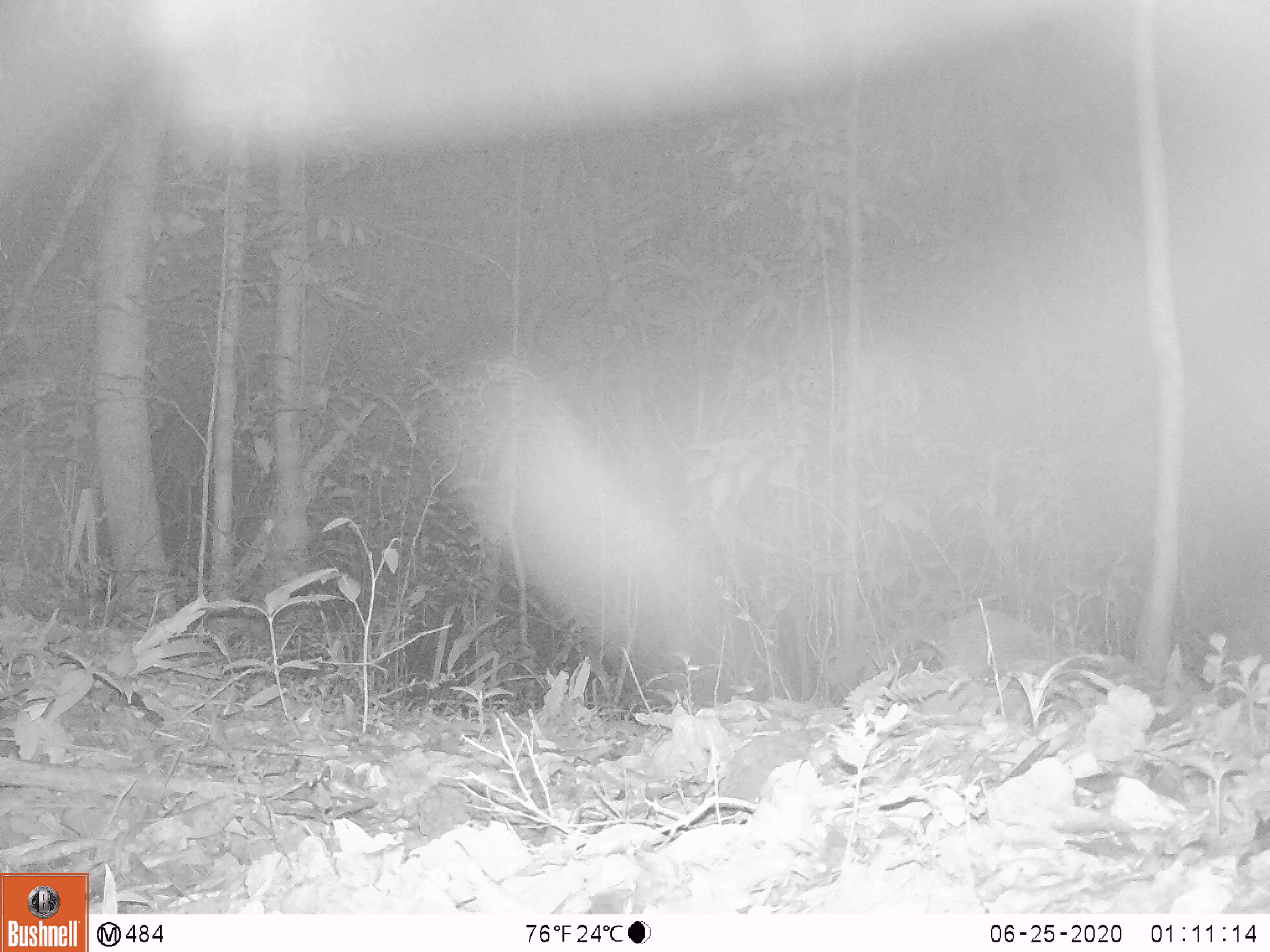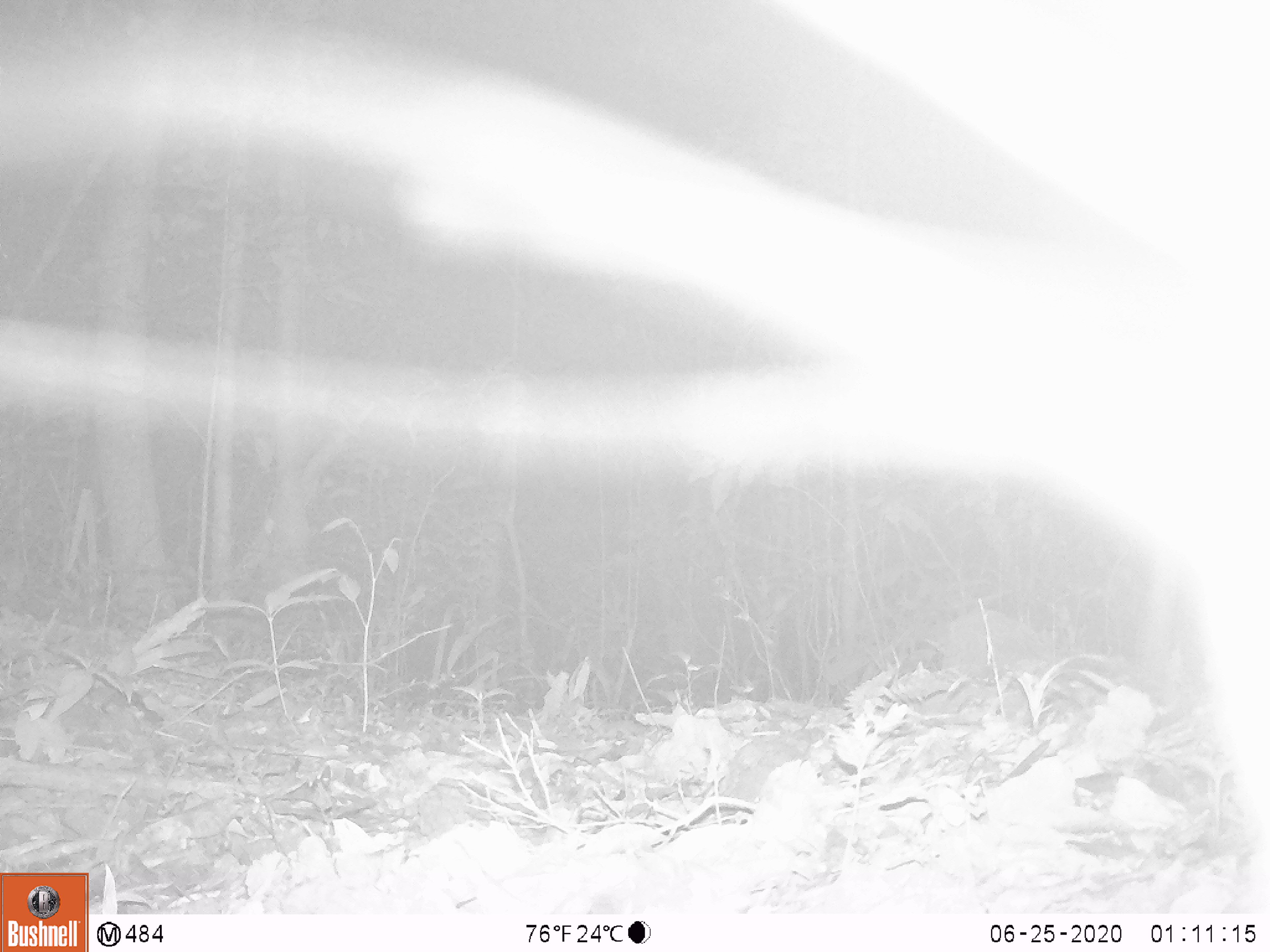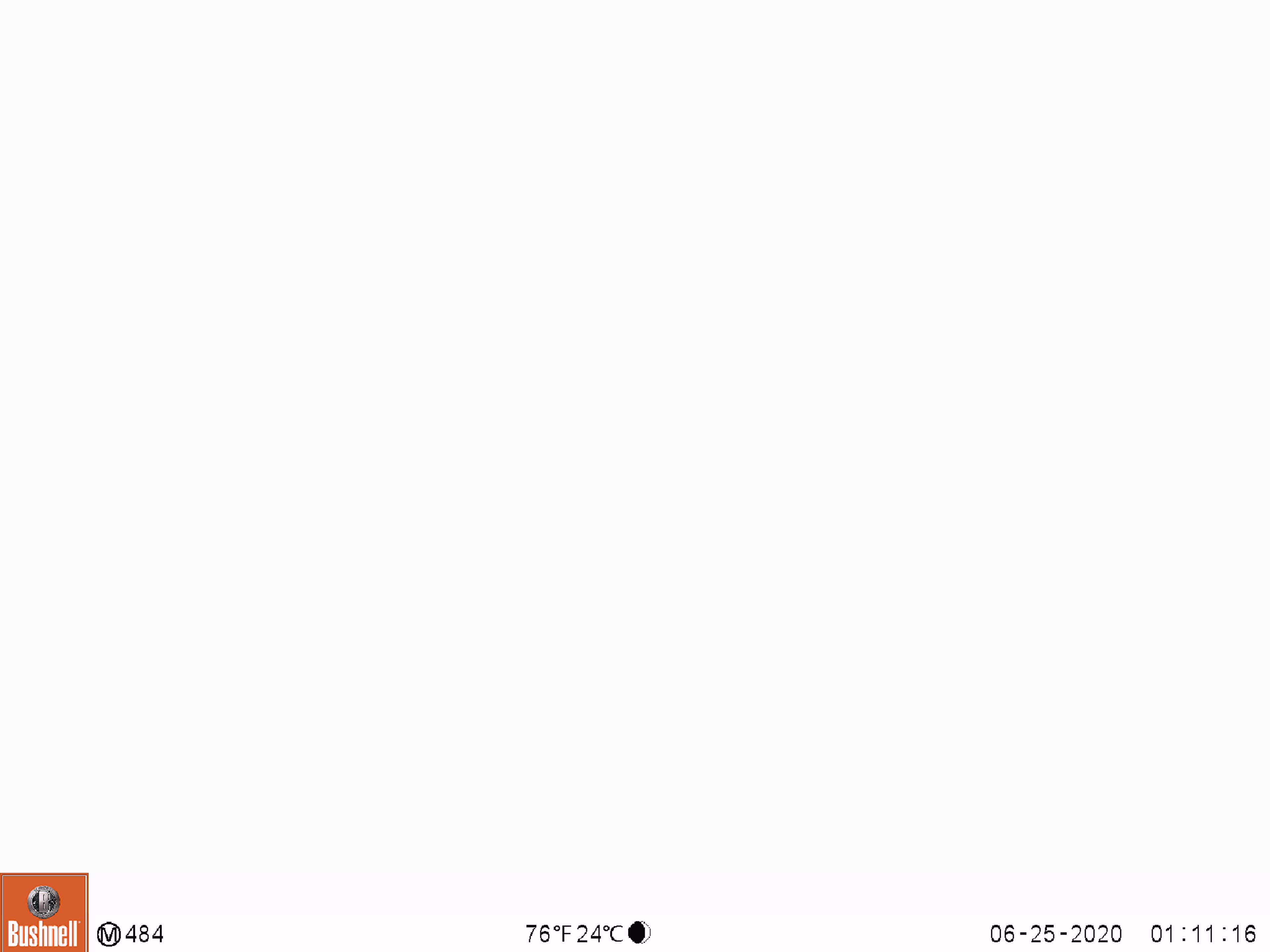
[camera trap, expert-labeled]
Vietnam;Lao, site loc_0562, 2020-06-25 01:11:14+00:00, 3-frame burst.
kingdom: Animalia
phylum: Chordata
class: Mammalia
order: Carnivora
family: Viverridae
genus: Paguma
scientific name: Paguma larvata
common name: masked palm civet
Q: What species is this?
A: Masked palm civet (Paguma larvata).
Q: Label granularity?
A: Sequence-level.